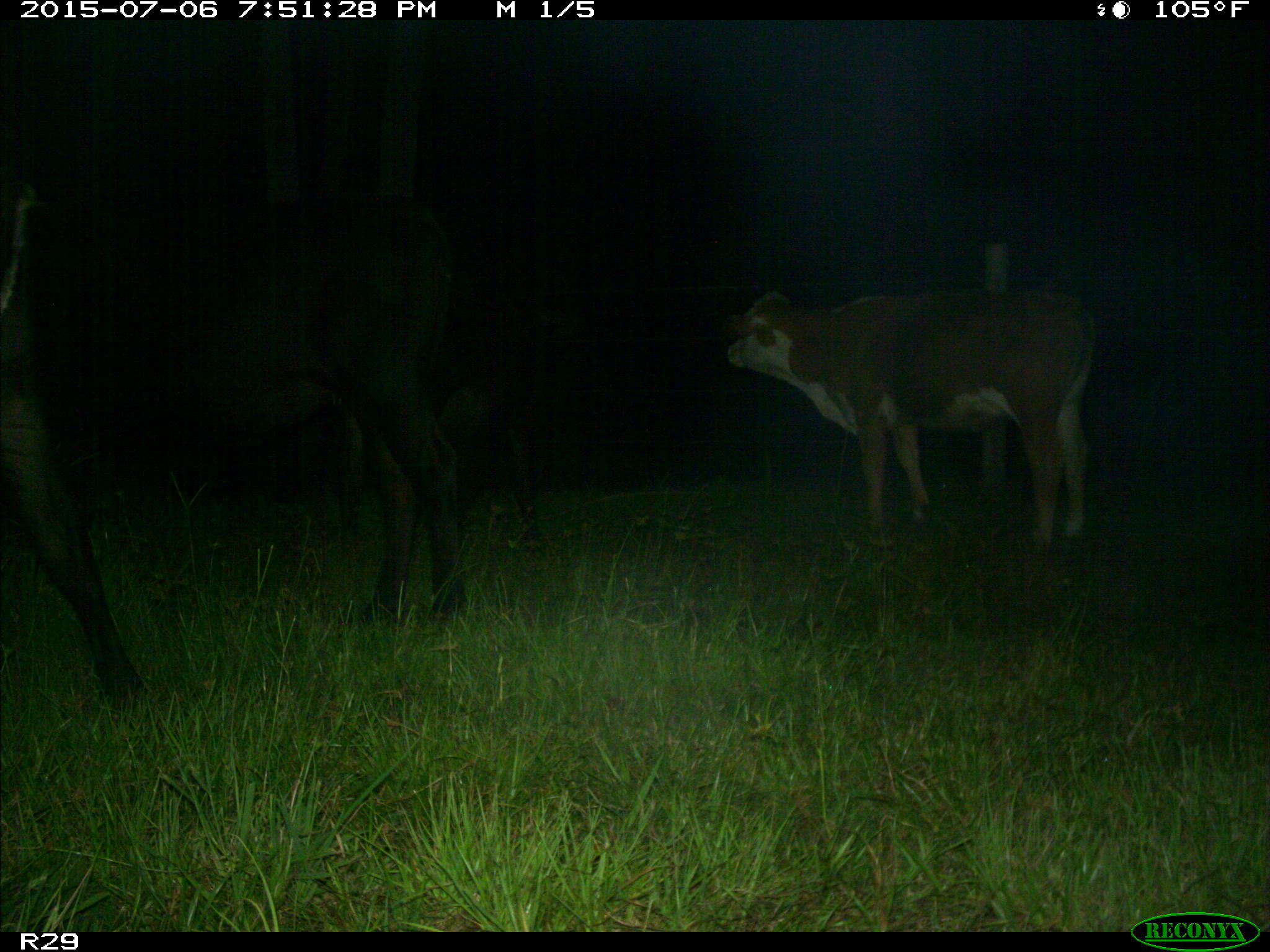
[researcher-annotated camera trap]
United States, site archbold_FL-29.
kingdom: Animalia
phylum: Chordata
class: Mammalia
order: Artiodactyla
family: Bovidae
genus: Bos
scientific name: Bos taurus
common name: domestic cow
Bos taurus (domestic cow).